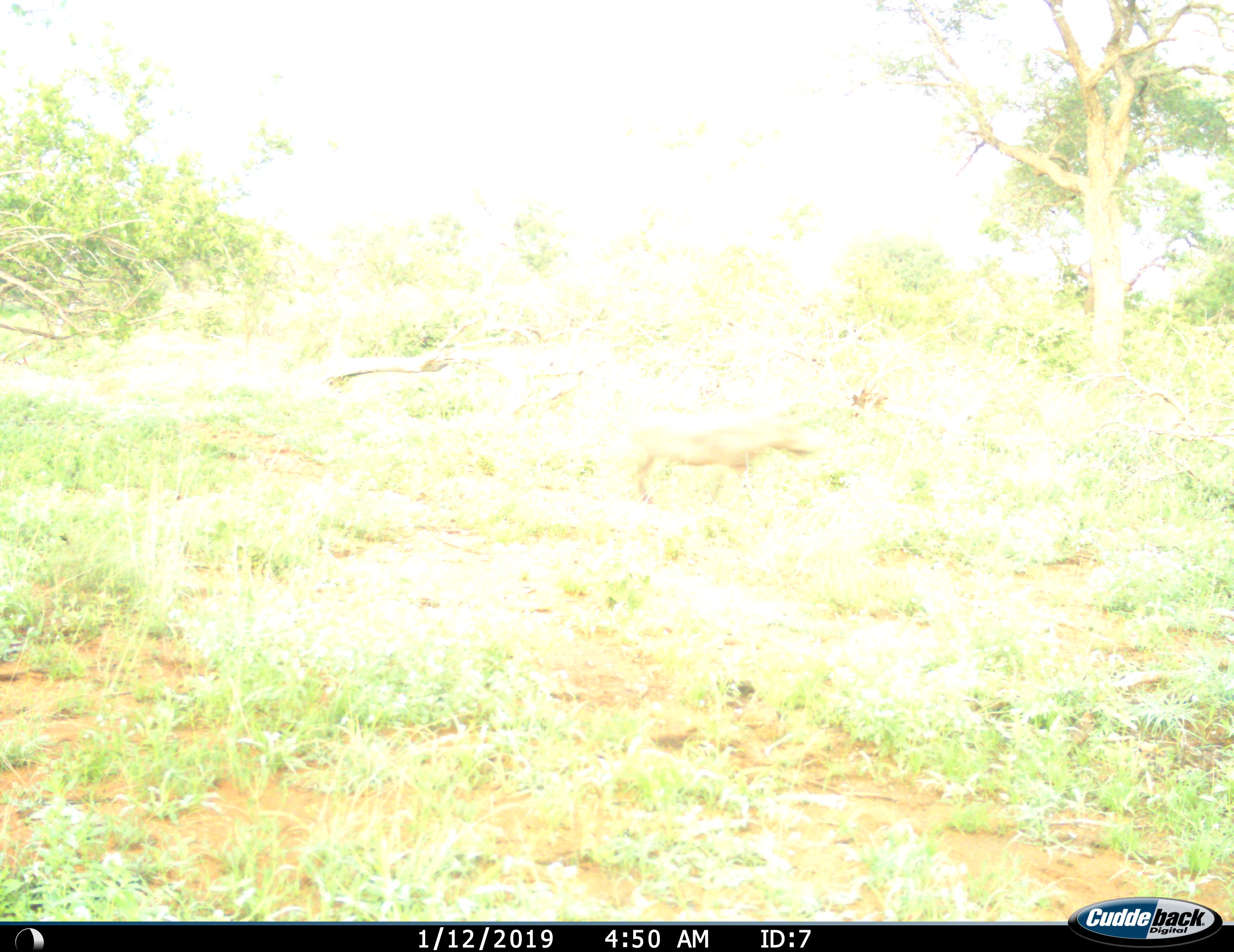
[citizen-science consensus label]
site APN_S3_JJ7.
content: unidentified animal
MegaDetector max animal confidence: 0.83